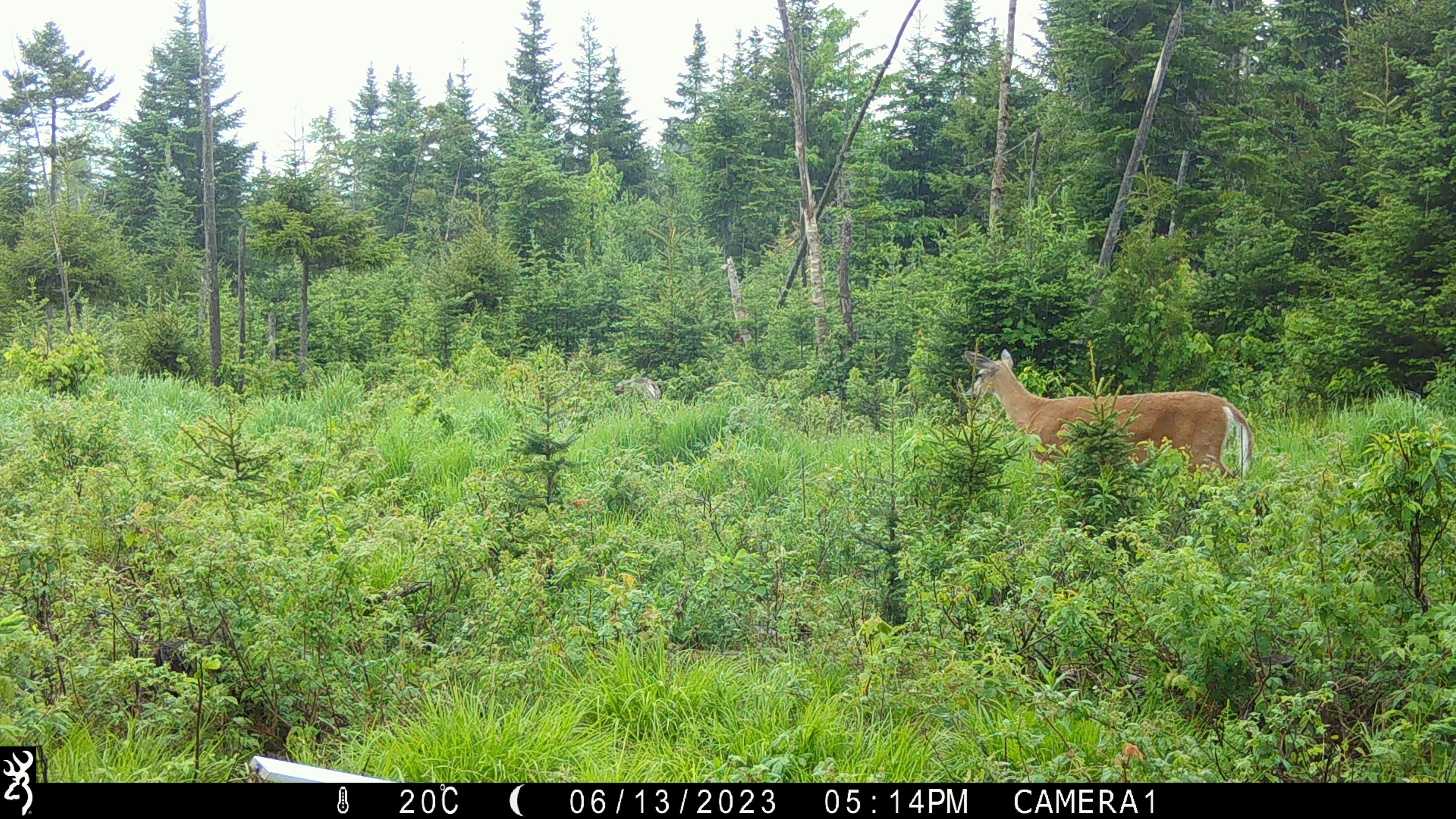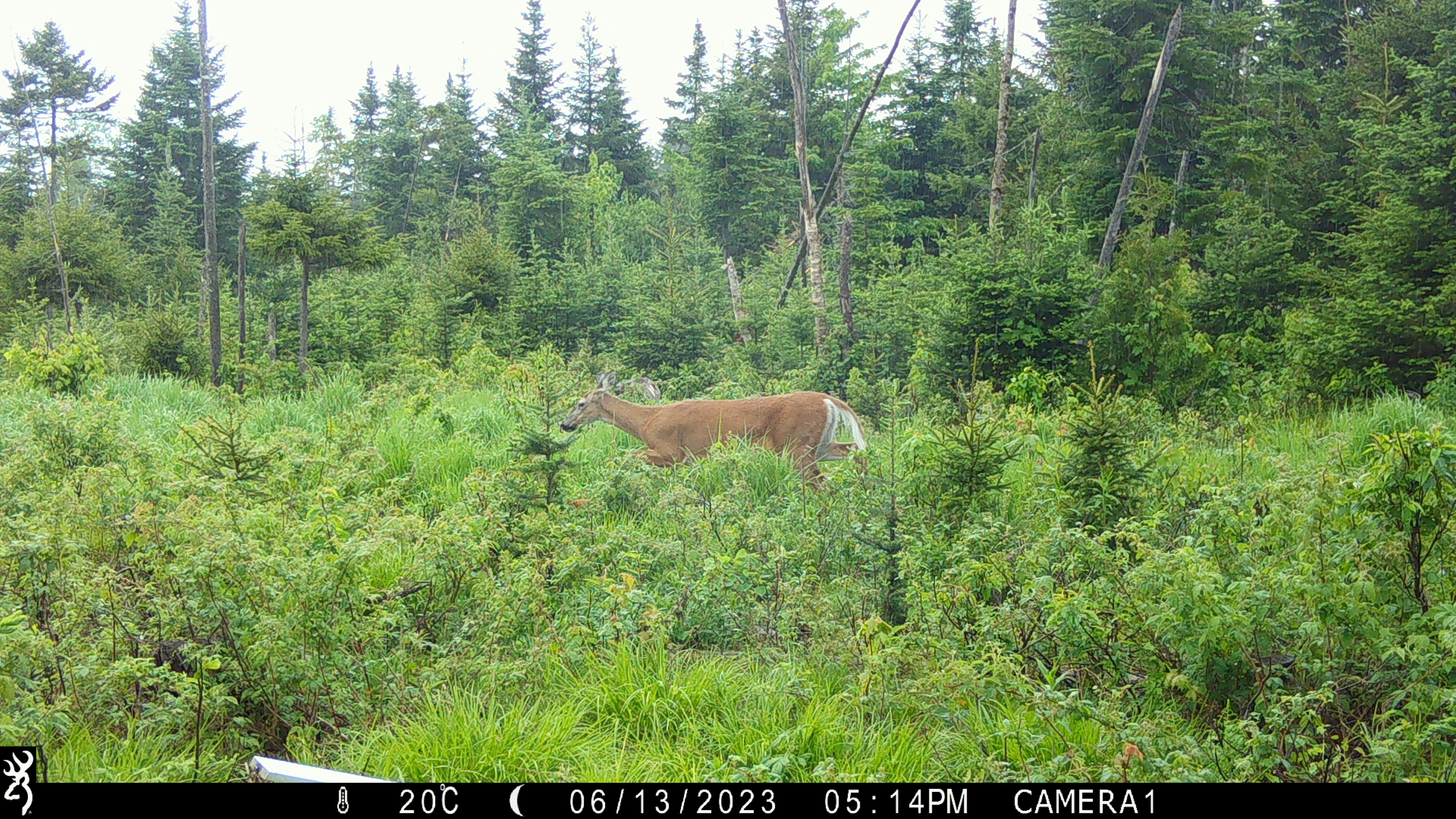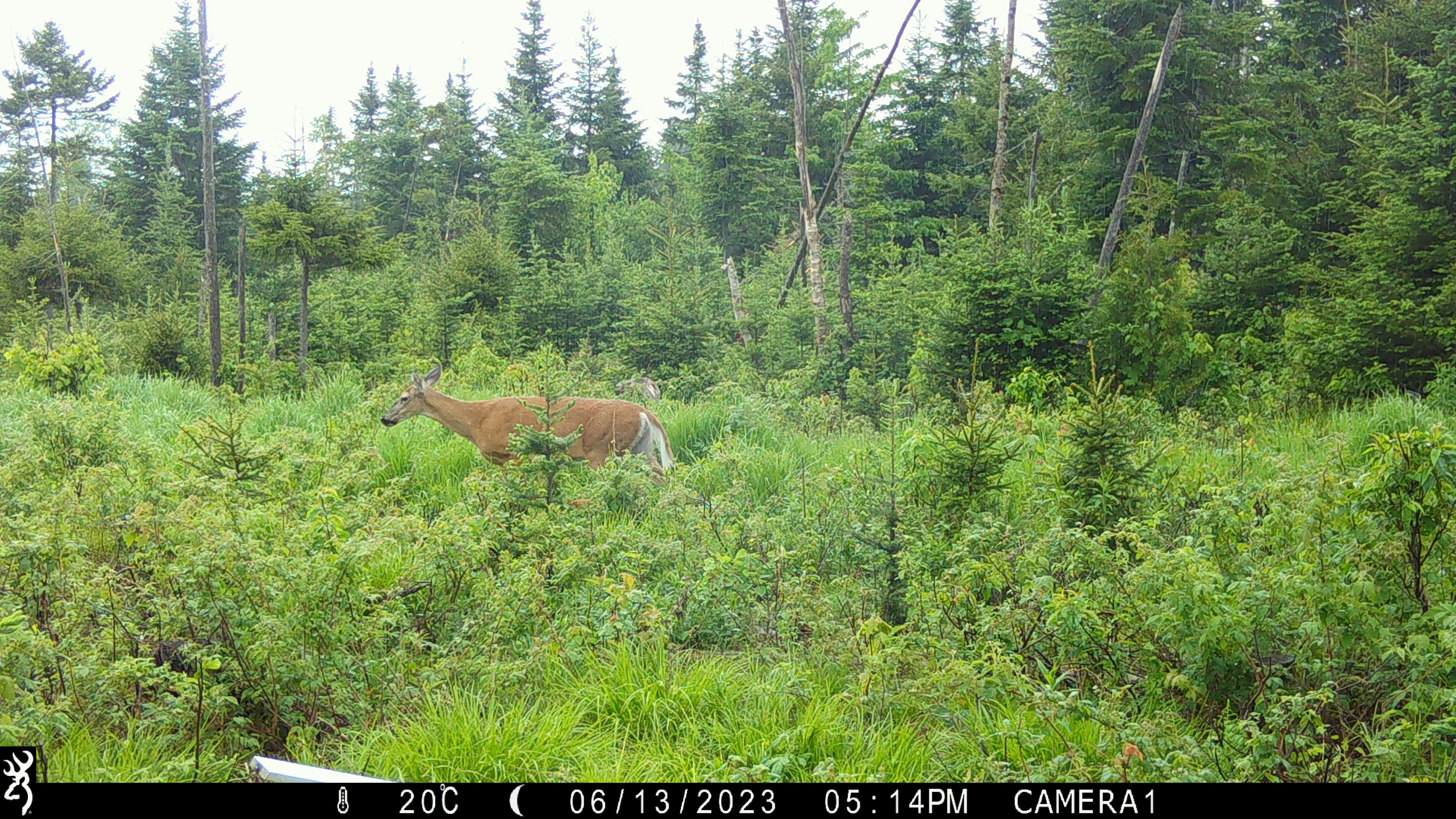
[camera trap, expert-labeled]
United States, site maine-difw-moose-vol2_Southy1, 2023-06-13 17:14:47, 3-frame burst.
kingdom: Animalia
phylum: Chordata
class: Mammalia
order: Artiodactyla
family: Cervidae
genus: Odocoileus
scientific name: Odocoileus virginianus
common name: white-tailed deer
White-tailed deer (Odocoileus virginianus).